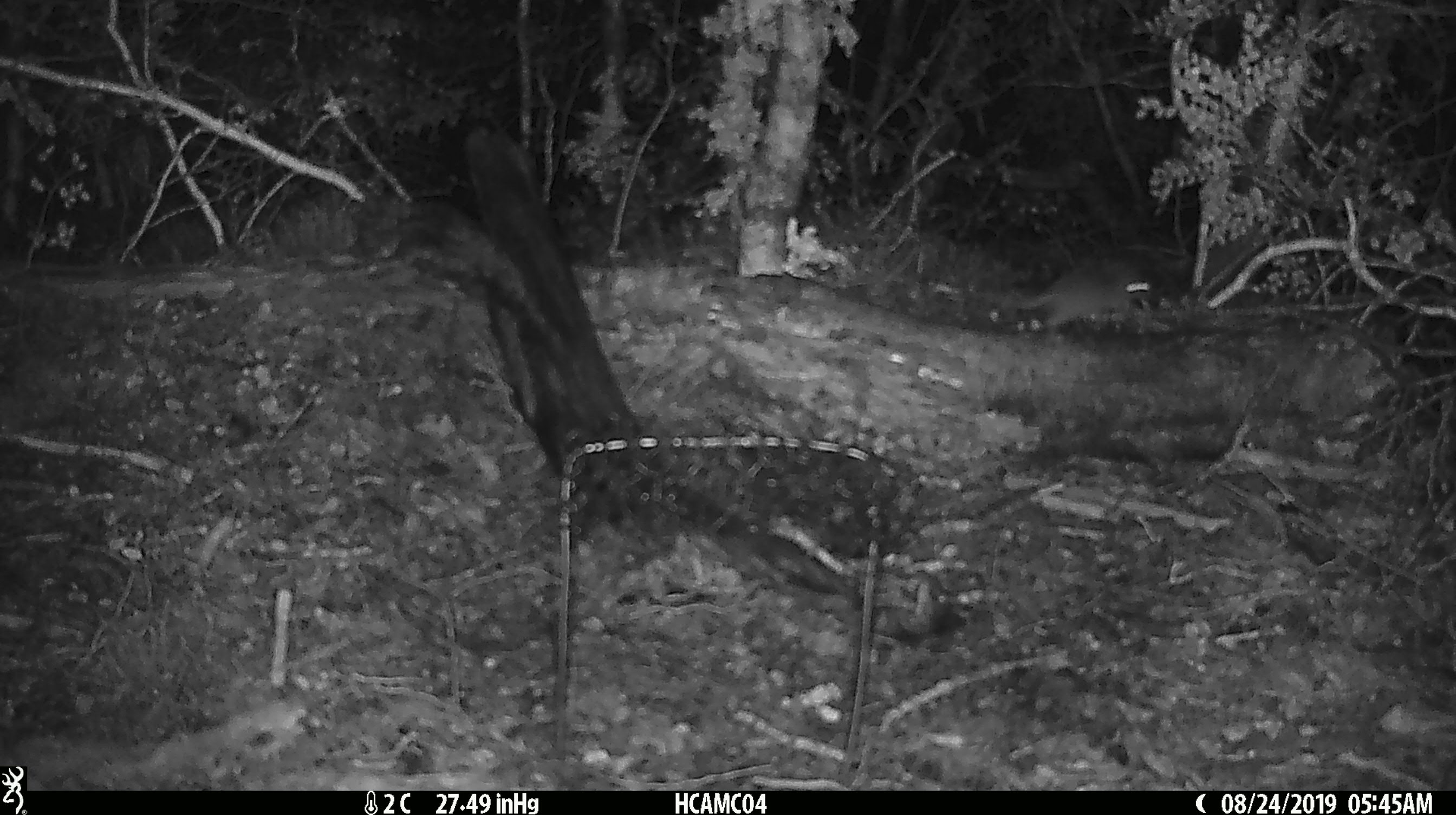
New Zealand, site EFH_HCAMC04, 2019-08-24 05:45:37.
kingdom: Animalia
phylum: Chordata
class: Mammalia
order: Rodentia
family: Muridae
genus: Mus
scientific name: Mus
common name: mouse